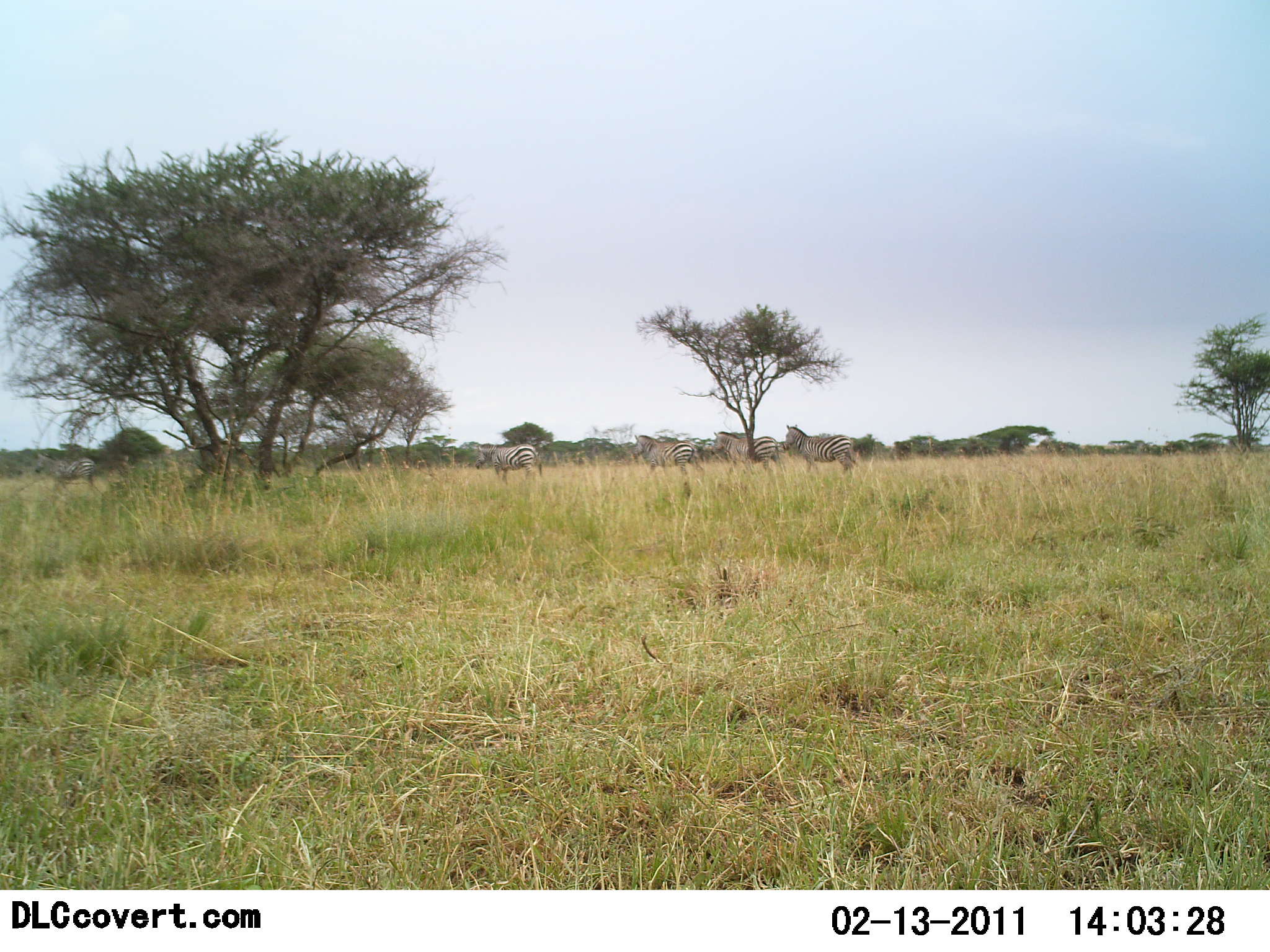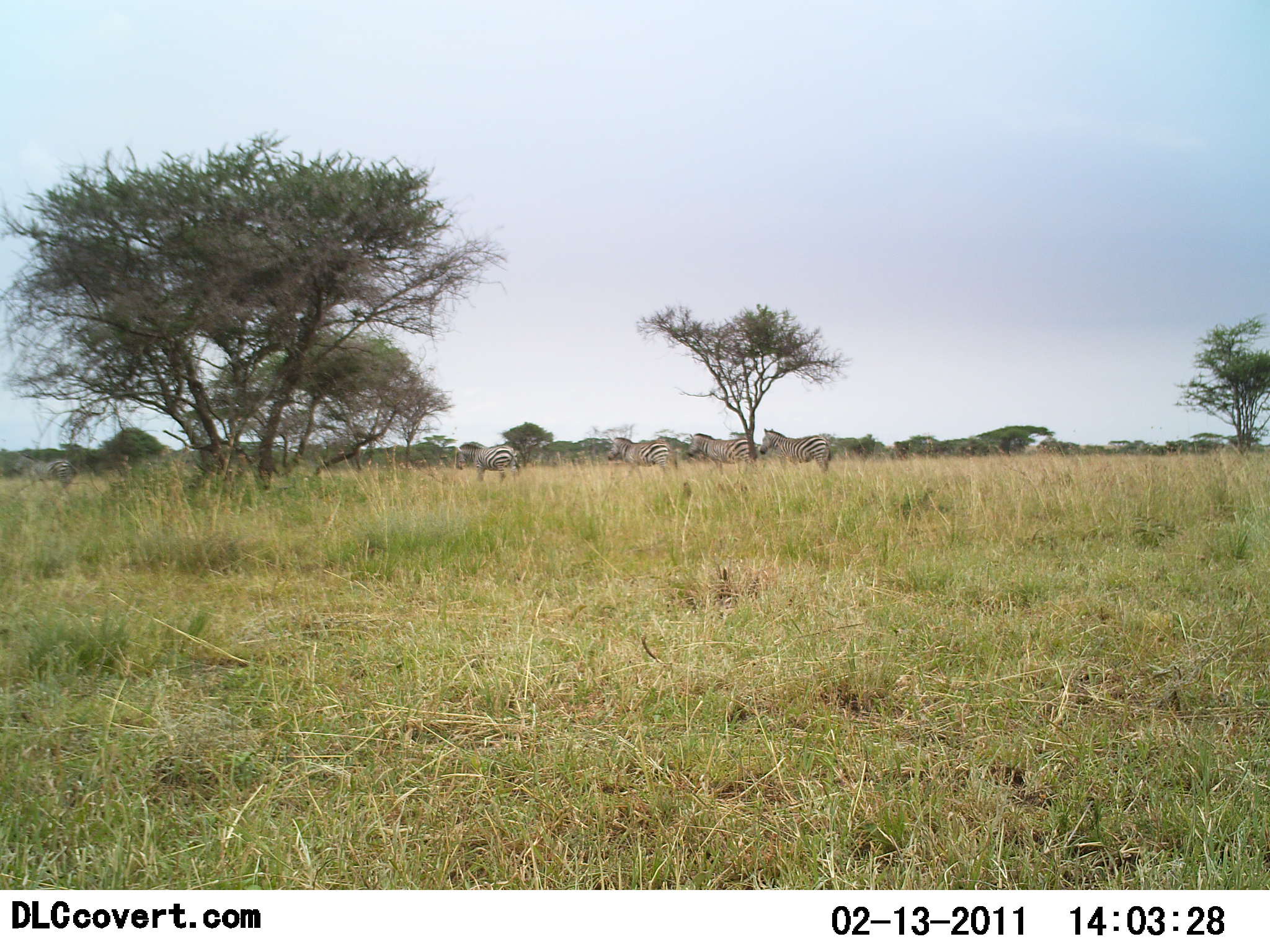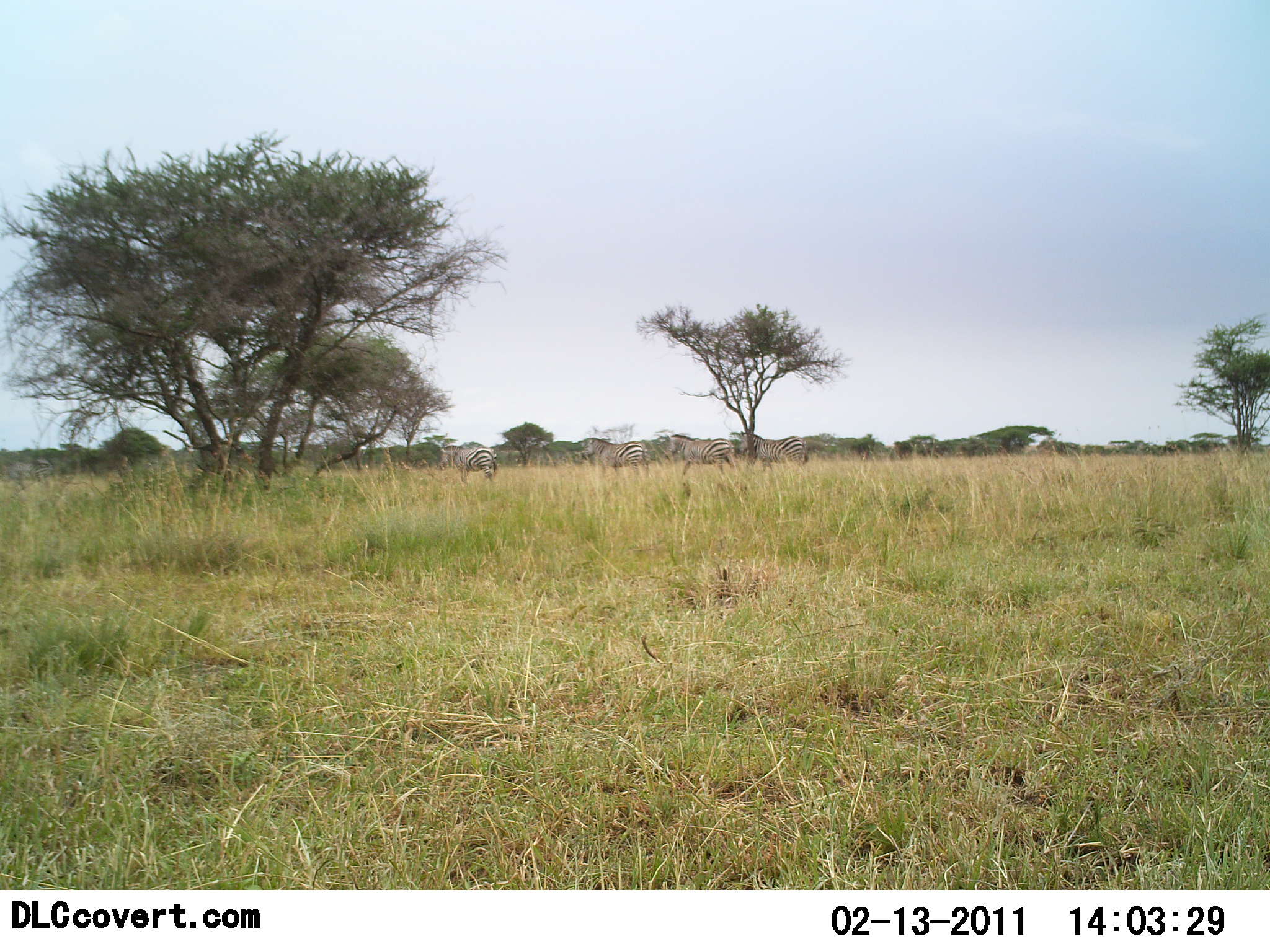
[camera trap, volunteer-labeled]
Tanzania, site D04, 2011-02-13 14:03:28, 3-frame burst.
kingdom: Animalia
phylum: Chordata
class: Mammalia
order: Perissodactyla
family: Equidae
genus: Equus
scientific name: Equus quagga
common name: plains zebra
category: zebra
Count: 5.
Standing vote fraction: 0%.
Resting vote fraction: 0%.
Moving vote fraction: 100%.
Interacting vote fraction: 0%.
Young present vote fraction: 0%.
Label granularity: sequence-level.